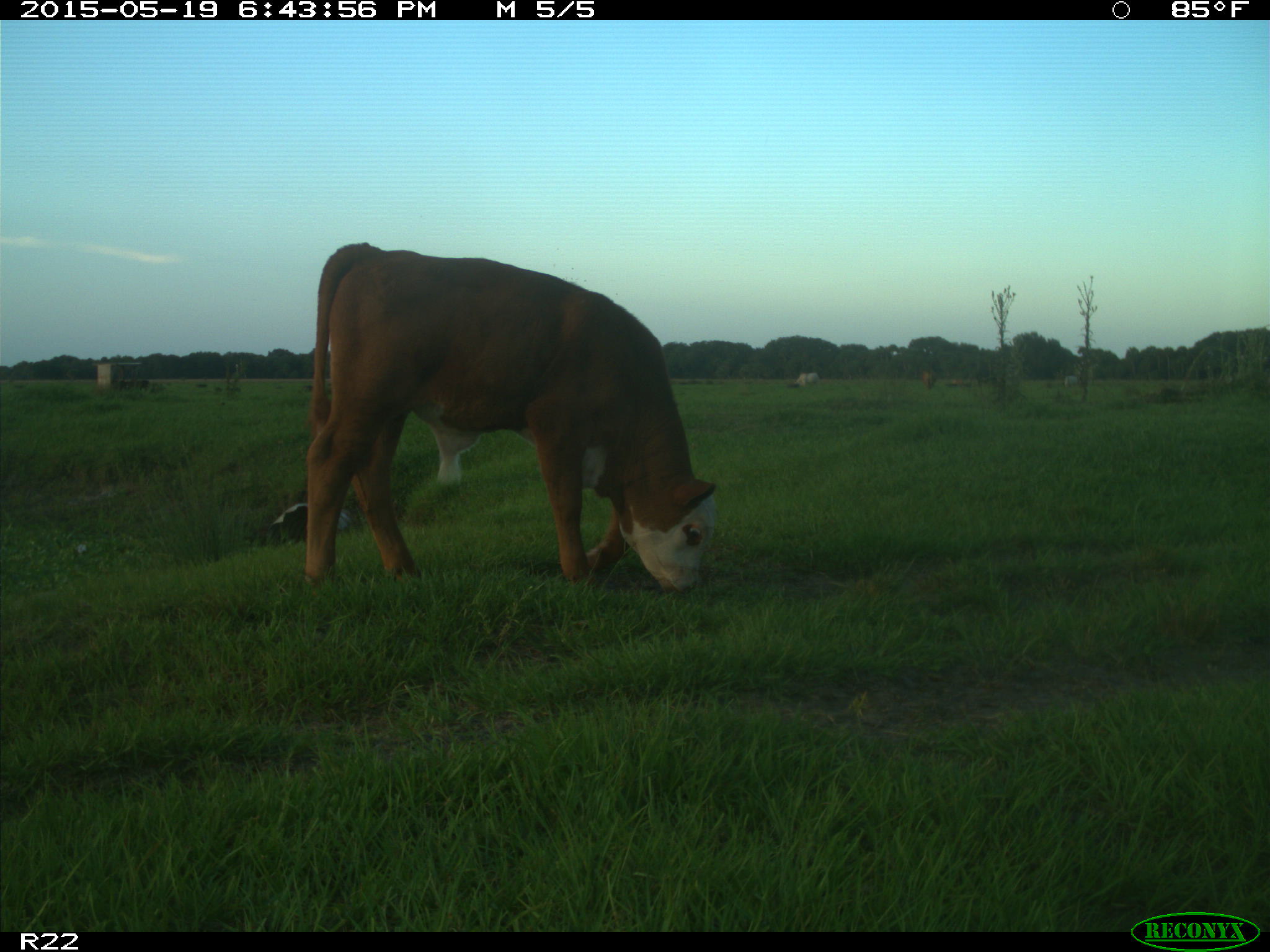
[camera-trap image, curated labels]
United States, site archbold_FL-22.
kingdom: Animalia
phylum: Chordata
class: Mammalia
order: Artiodactyla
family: Bovidae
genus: Bos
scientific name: Bos taurus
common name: domestic cow